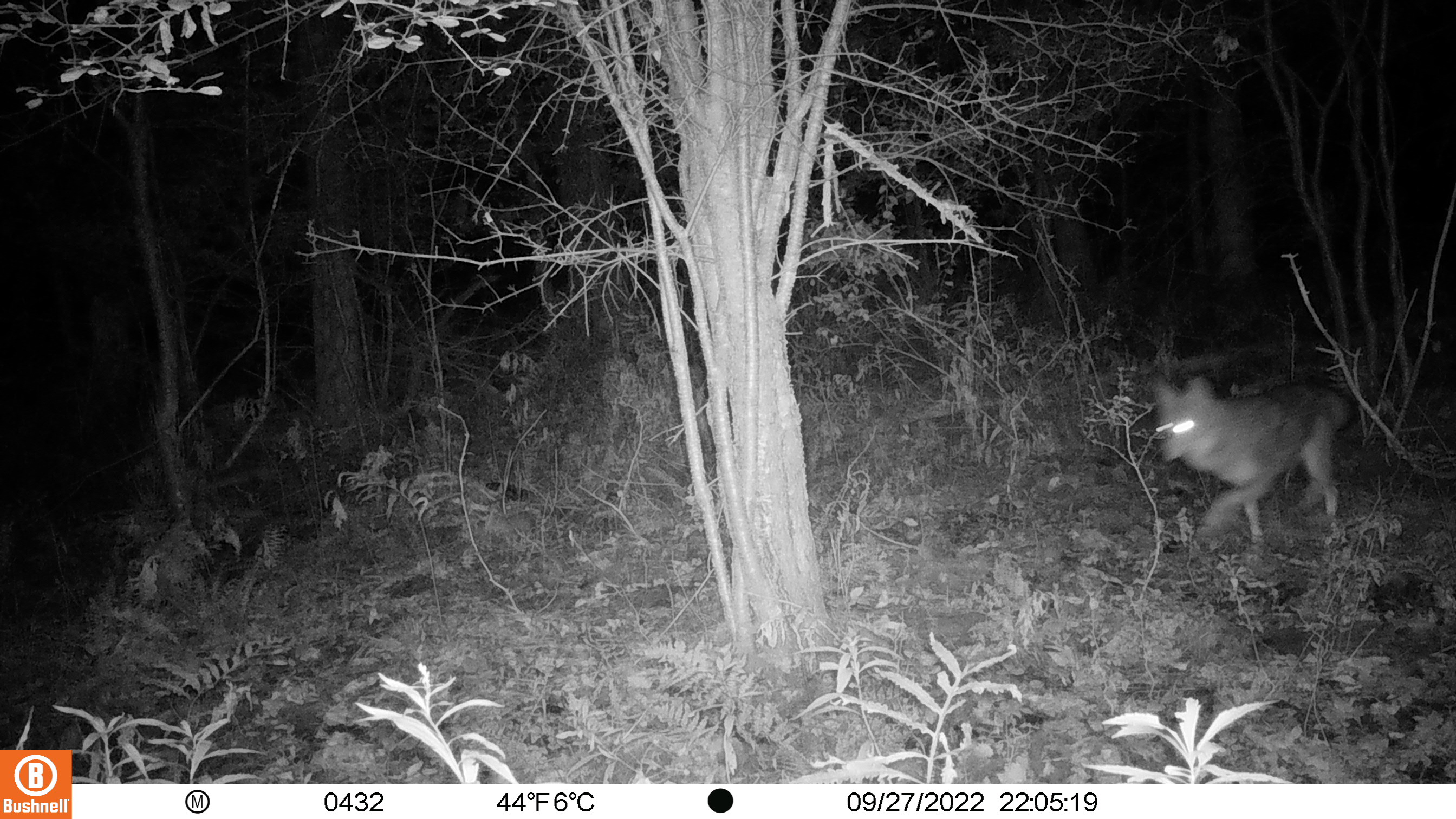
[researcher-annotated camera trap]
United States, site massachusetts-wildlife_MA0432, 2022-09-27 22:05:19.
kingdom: Animalia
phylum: Chordata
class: Mammalia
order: Carnivora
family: Canidae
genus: Canis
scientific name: Canis latrans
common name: coyote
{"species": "coyote (Canis latrans)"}